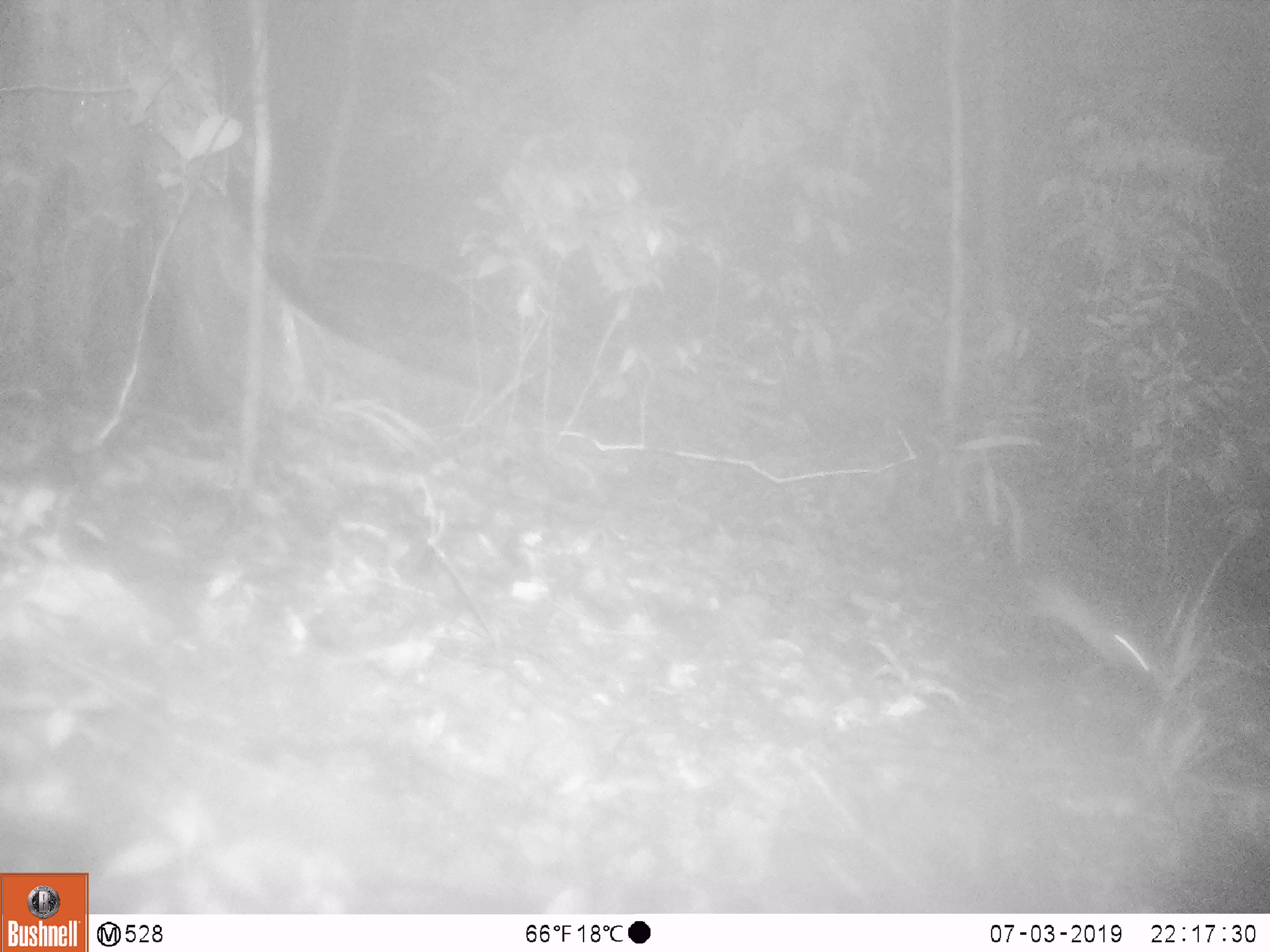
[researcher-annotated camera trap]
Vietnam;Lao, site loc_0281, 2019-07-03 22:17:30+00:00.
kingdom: Animalia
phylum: Chordata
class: Mammalia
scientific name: Mammalia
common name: mammal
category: unidentified small mammal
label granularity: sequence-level